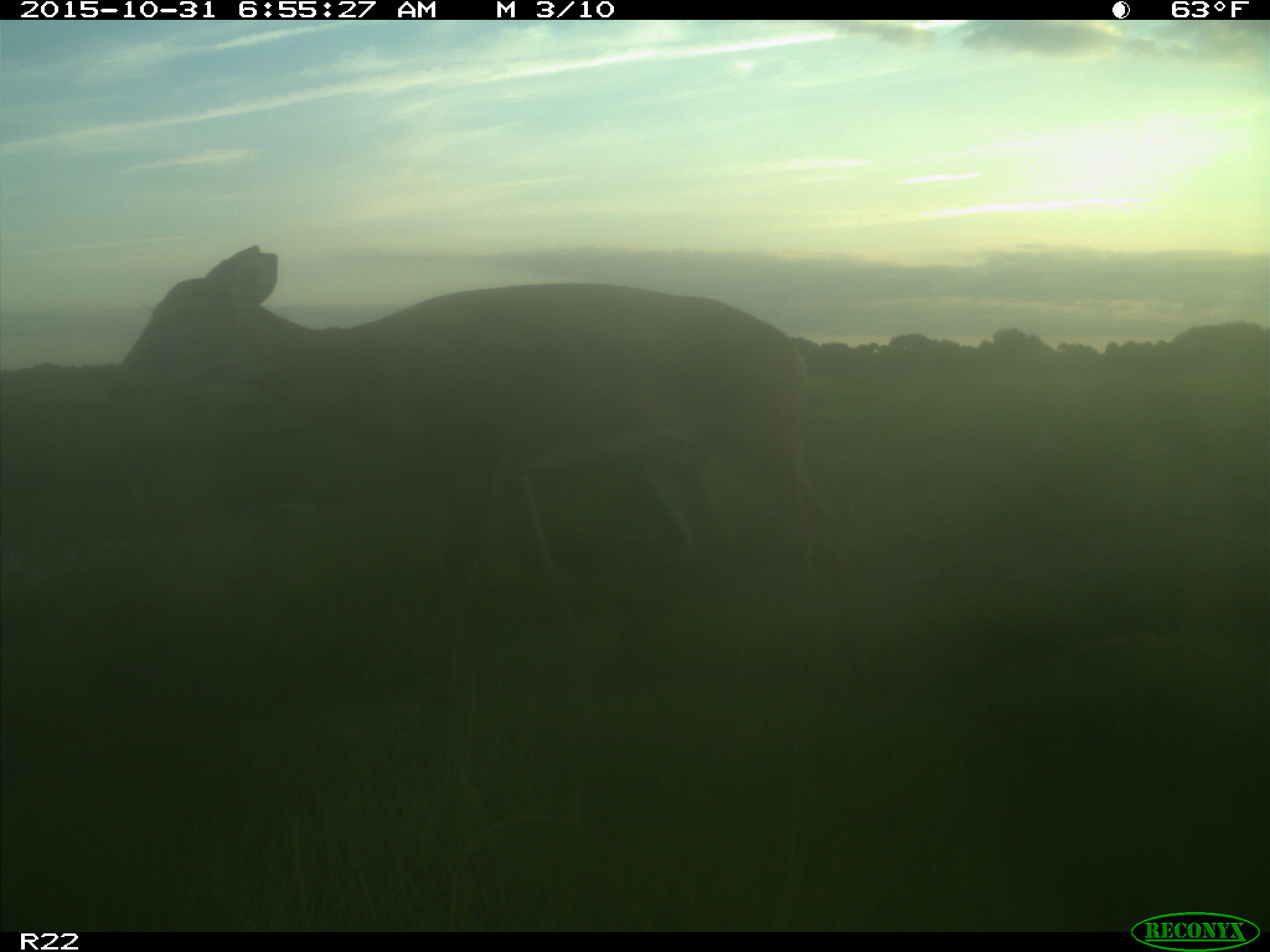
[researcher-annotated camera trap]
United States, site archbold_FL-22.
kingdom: Animalia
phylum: Chordata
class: Mammalia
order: Artiodactyla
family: Cervidae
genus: Odocoileus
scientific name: Odocoileus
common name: deer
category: unidentified deer